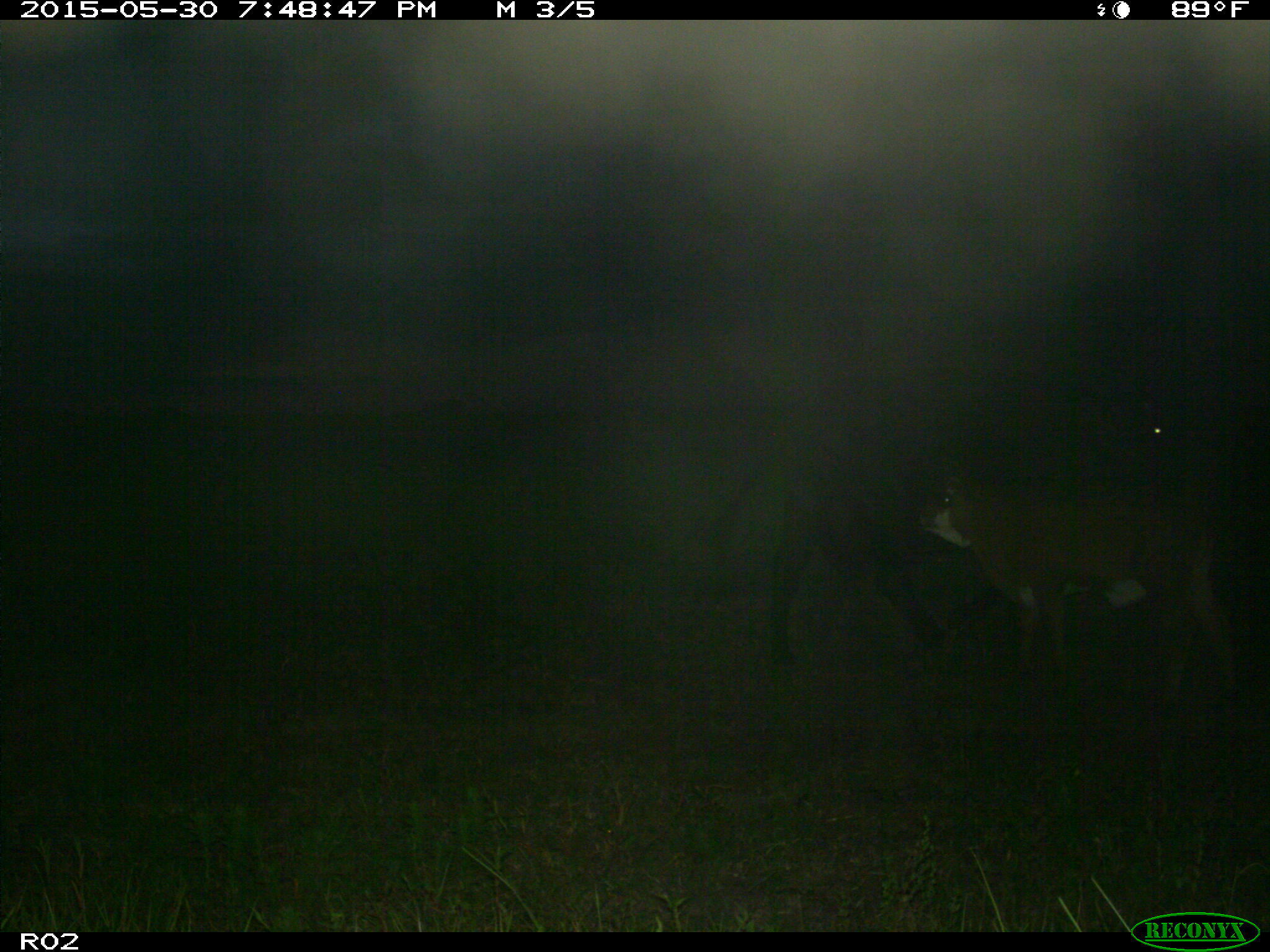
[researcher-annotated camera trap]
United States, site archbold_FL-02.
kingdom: Animalia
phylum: Chordata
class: Mammalia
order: Artiodactyla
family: Bovidae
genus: Bos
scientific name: Bos taurus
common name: domestic cow